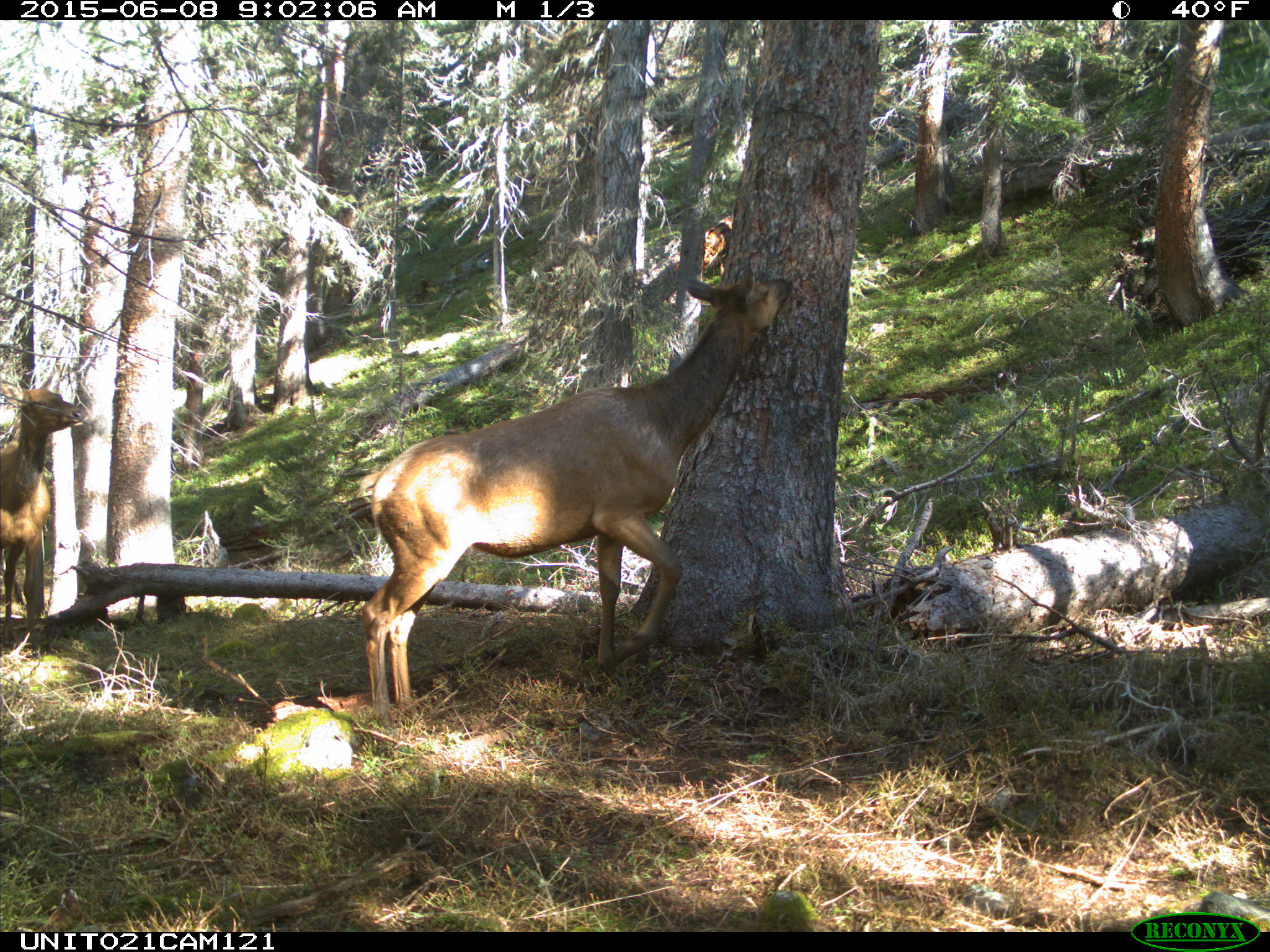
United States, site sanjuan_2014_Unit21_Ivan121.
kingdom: Animalia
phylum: Chordata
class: Mammalia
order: Artiodactyla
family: Cervidae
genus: Cervus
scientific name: Cervus elaphus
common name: red deer